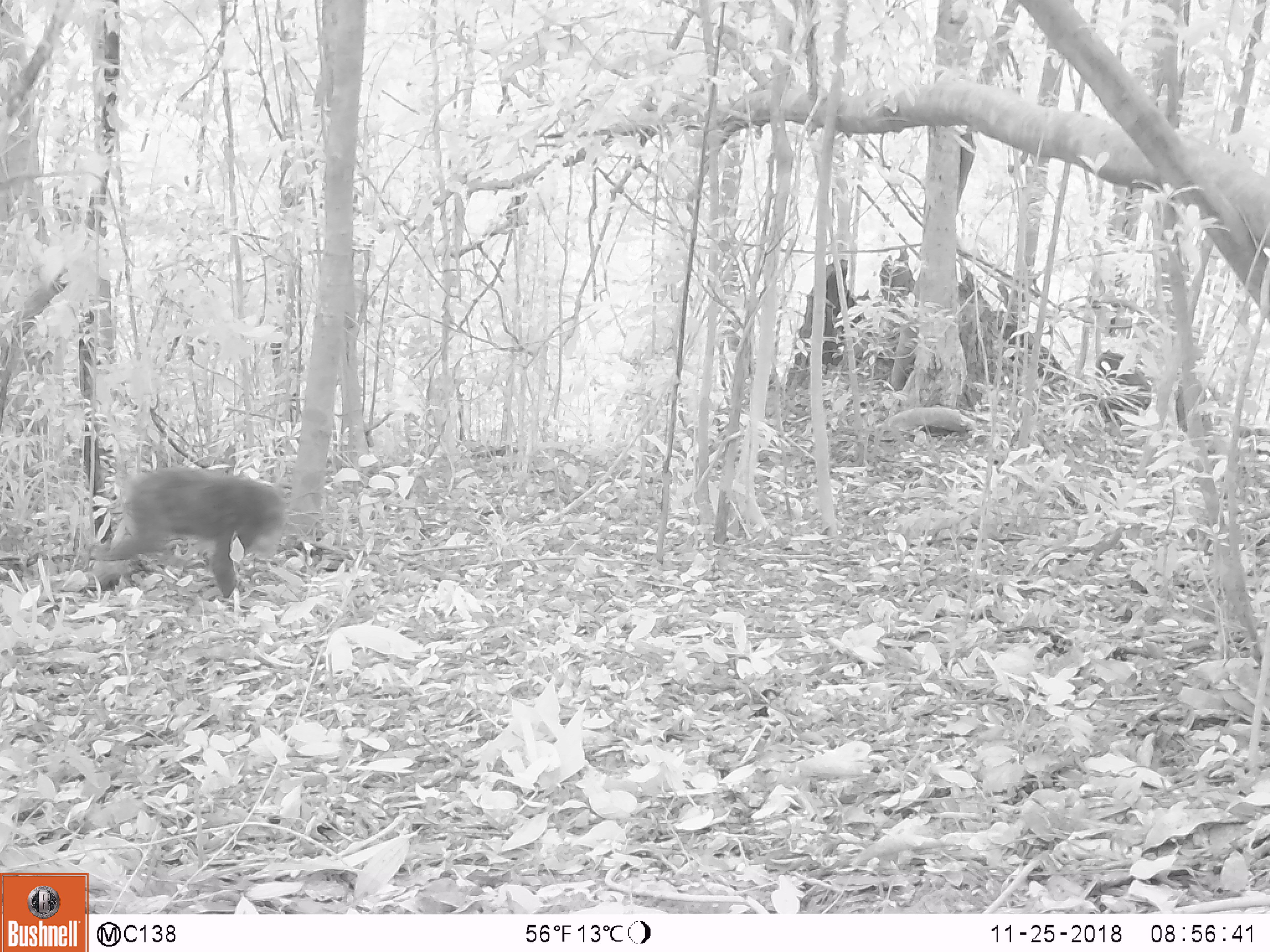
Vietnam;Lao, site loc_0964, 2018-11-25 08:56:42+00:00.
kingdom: Animalia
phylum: Chordata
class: Mammalia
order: Primates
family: Cercopithecidae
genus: Macaca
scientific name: Macaca arctoides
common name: stump-tailed macaque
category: stump tailed macaque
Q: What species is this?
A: Stump tailed macaque (stump-tailed macaque) (Macaca arctoides).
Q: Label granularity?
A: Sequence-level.